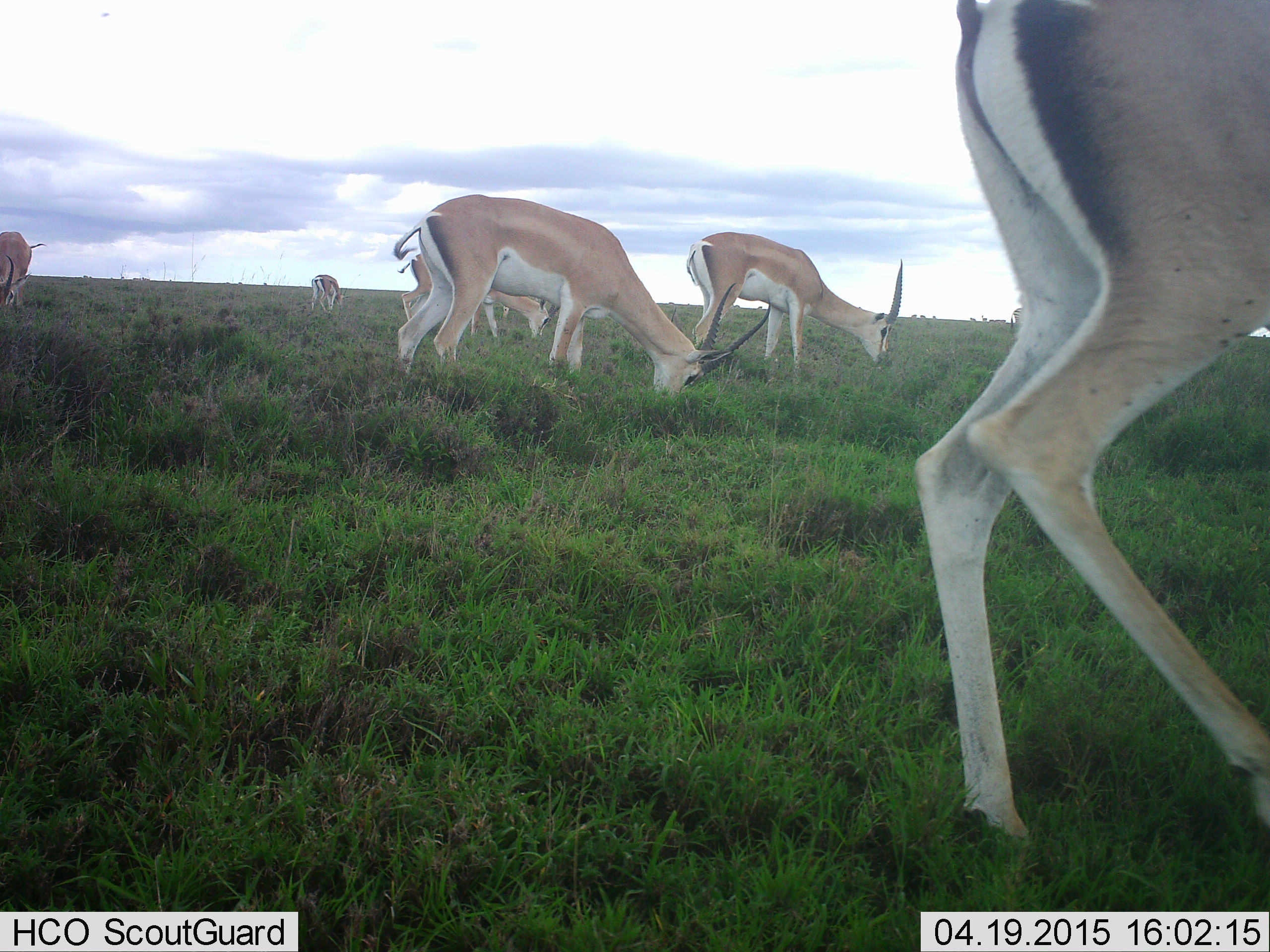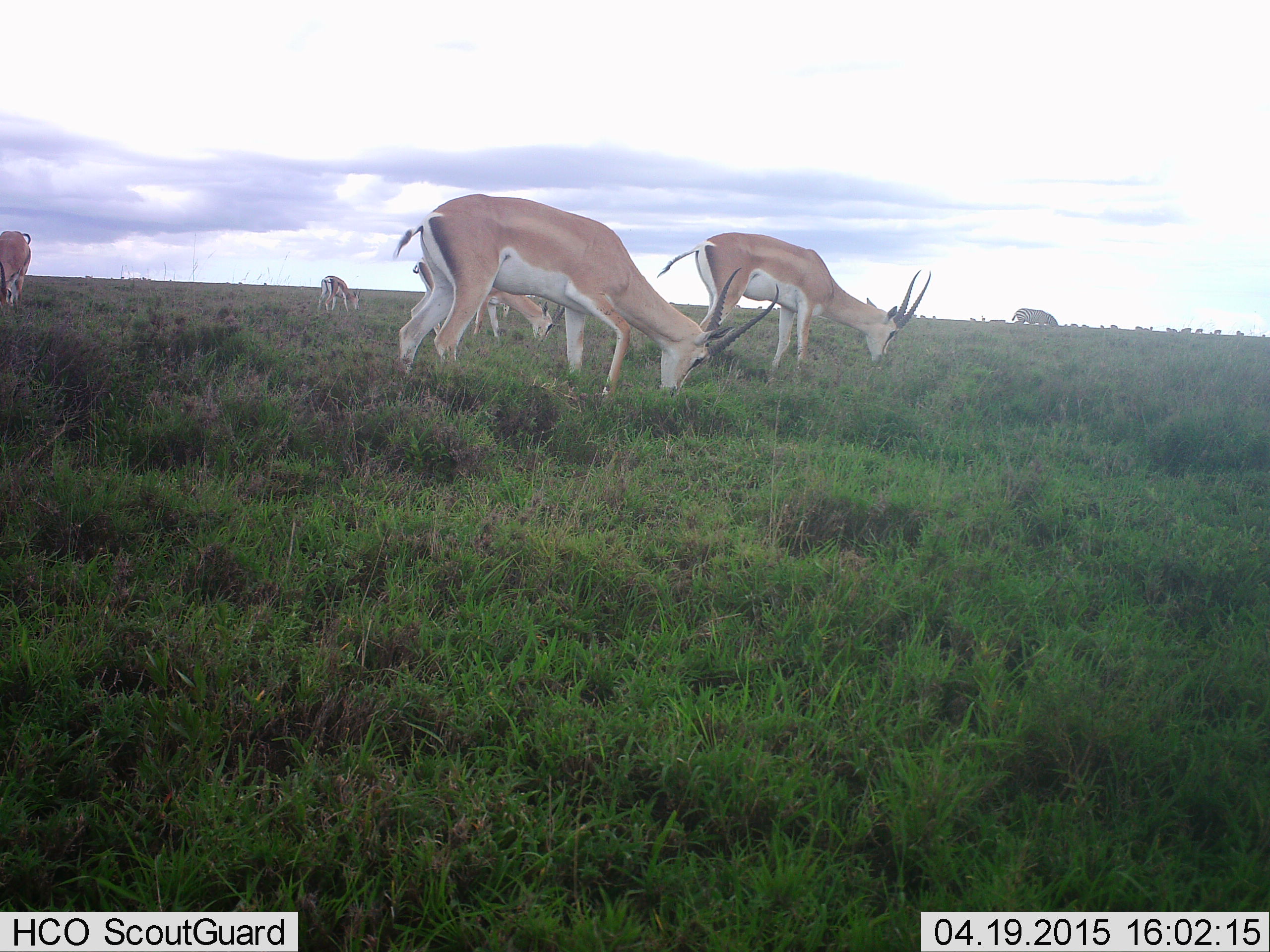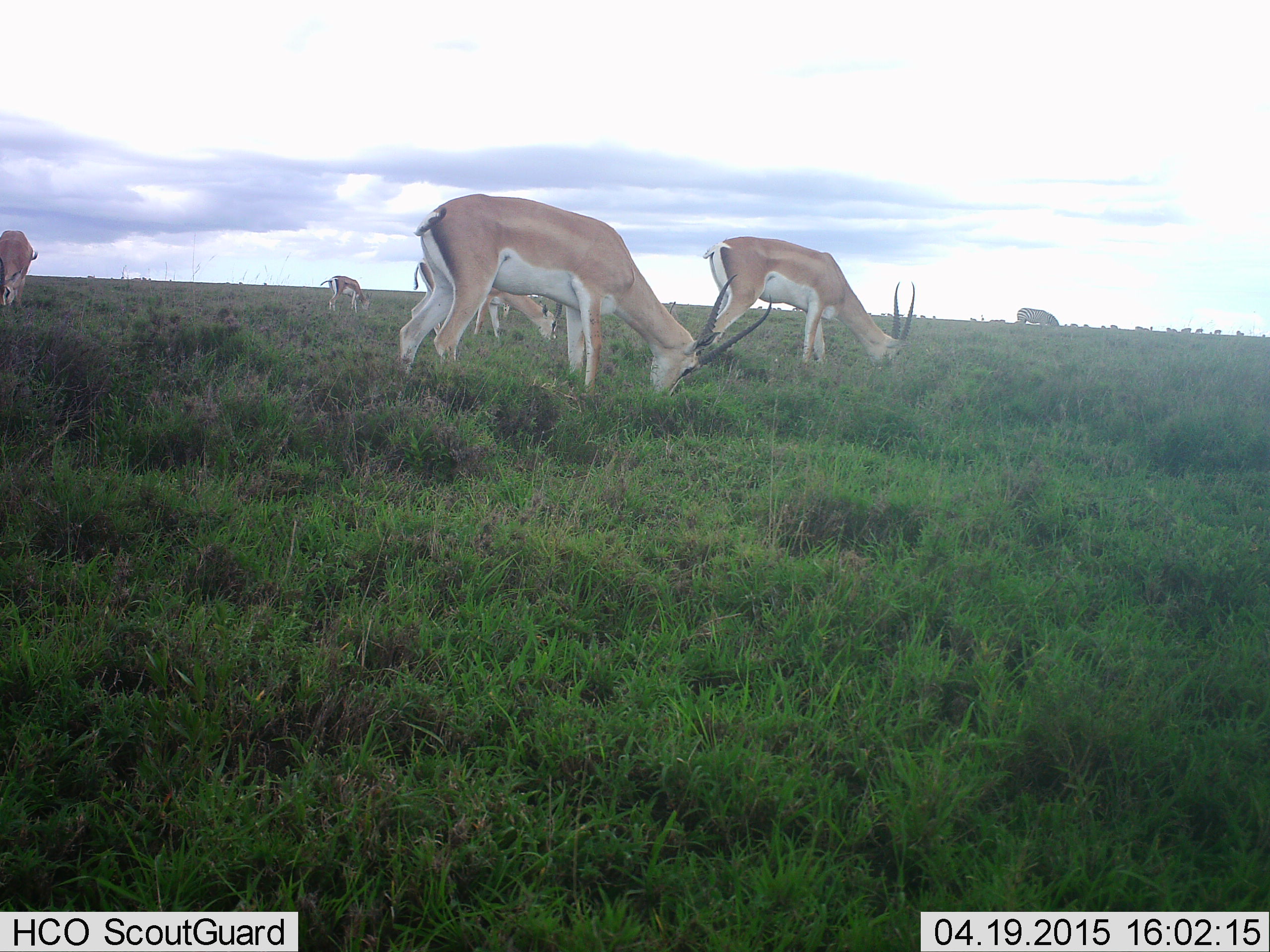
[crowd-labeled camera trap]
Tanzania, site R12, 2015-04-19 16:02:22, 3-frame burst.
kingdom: Animalia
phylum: Chordata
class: Mammalia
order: Artiodactyla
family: Bovidae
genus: Nanger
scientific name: Nanger granti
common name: grant's gazelle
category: gazellegrants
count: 6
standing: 10%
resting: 0%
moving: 60%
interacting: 0%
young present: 0%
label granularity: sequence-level